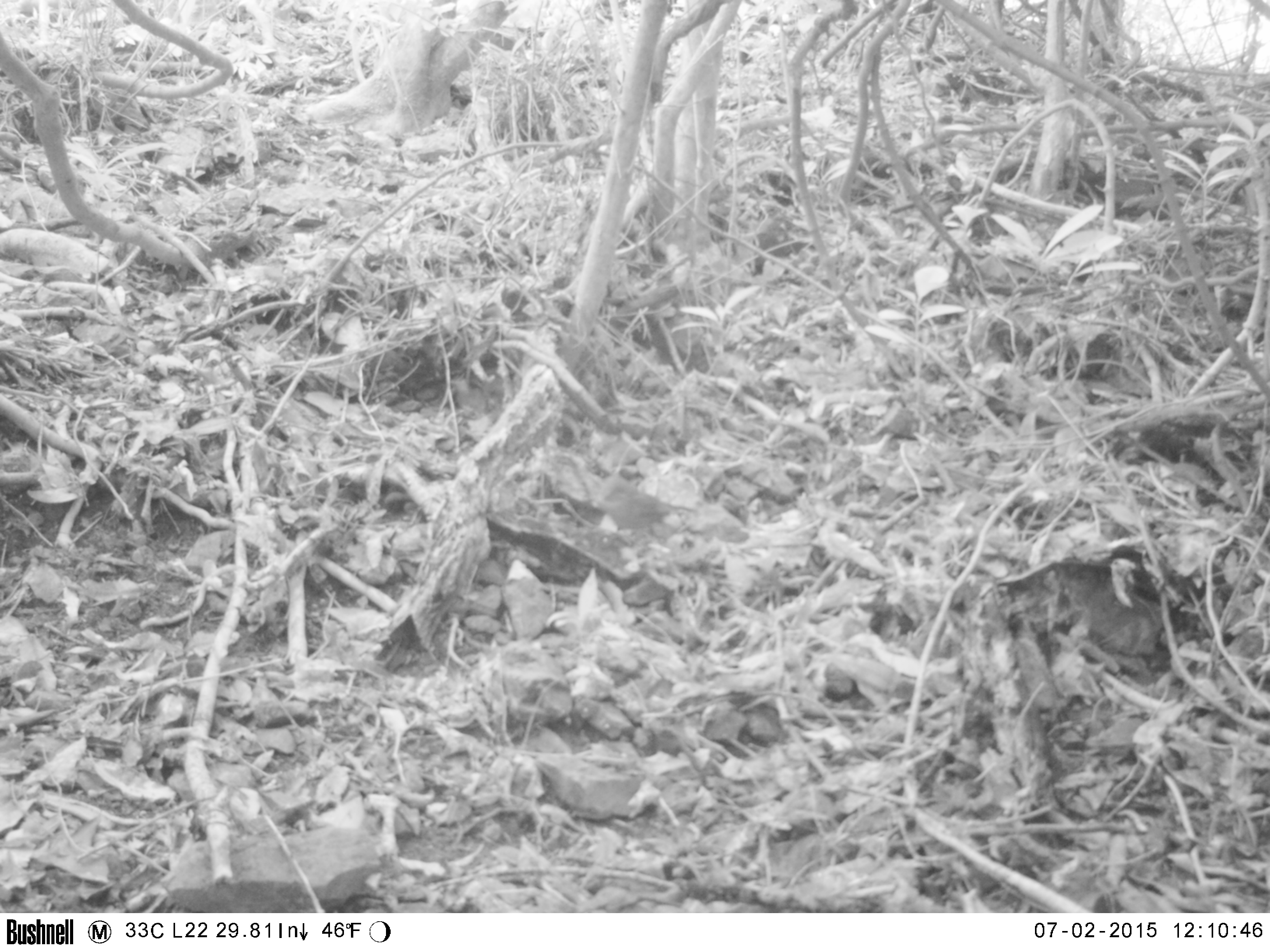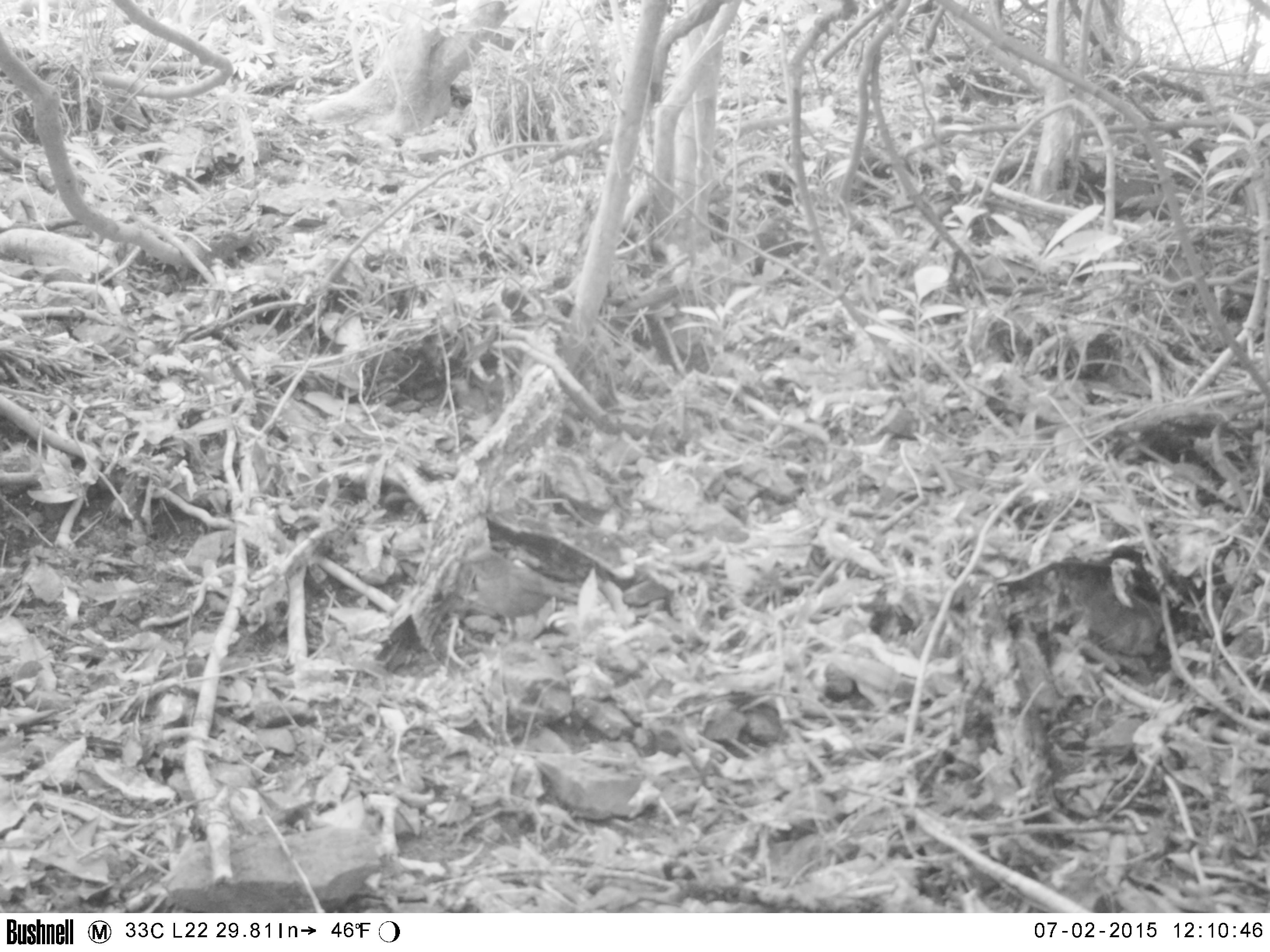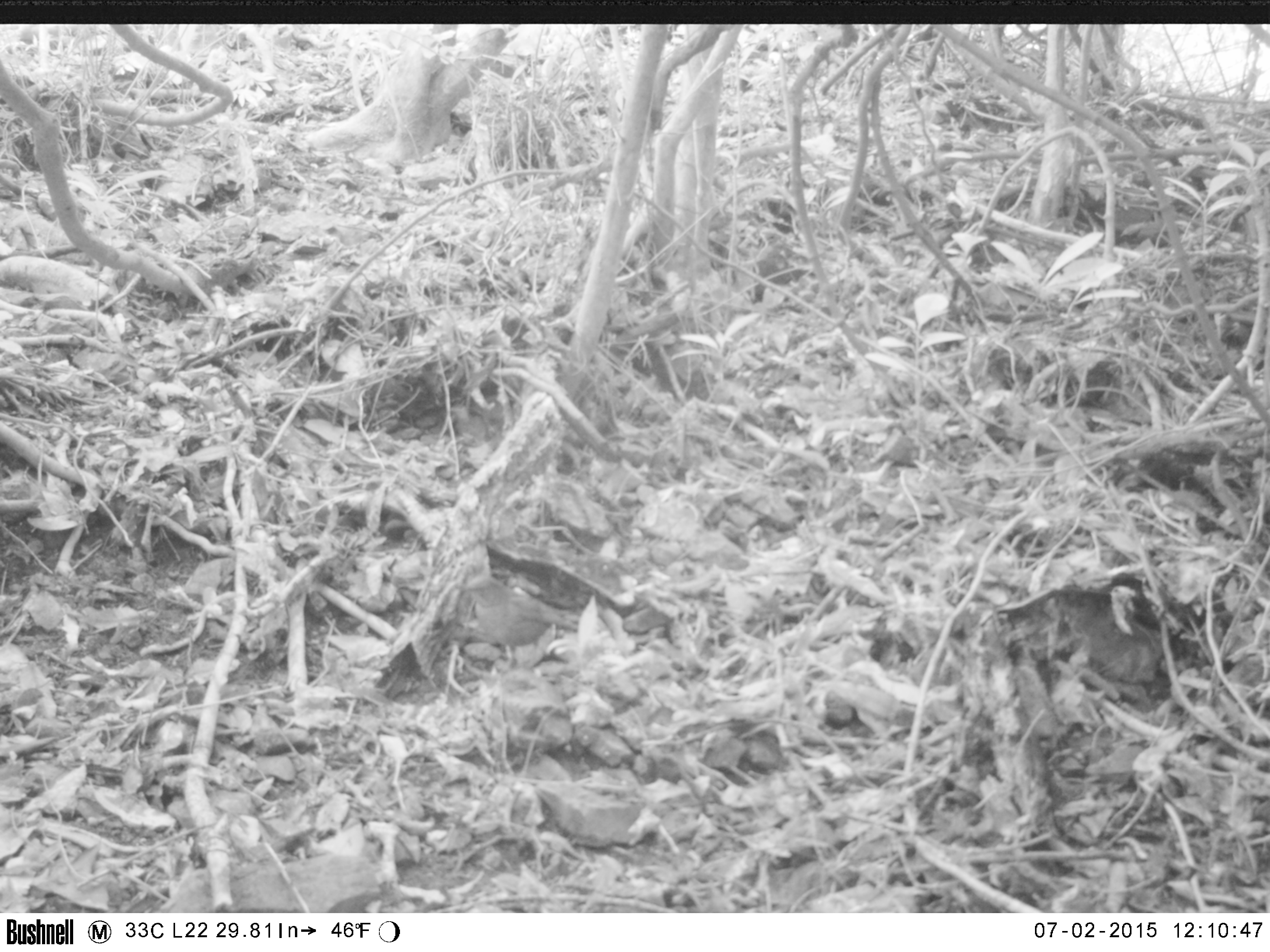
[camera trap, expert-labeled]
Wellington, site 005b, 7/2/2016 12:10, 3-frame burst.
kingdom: Animalia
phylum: Chordata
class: Aves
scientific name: Aves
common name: bird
Bird (Aves).